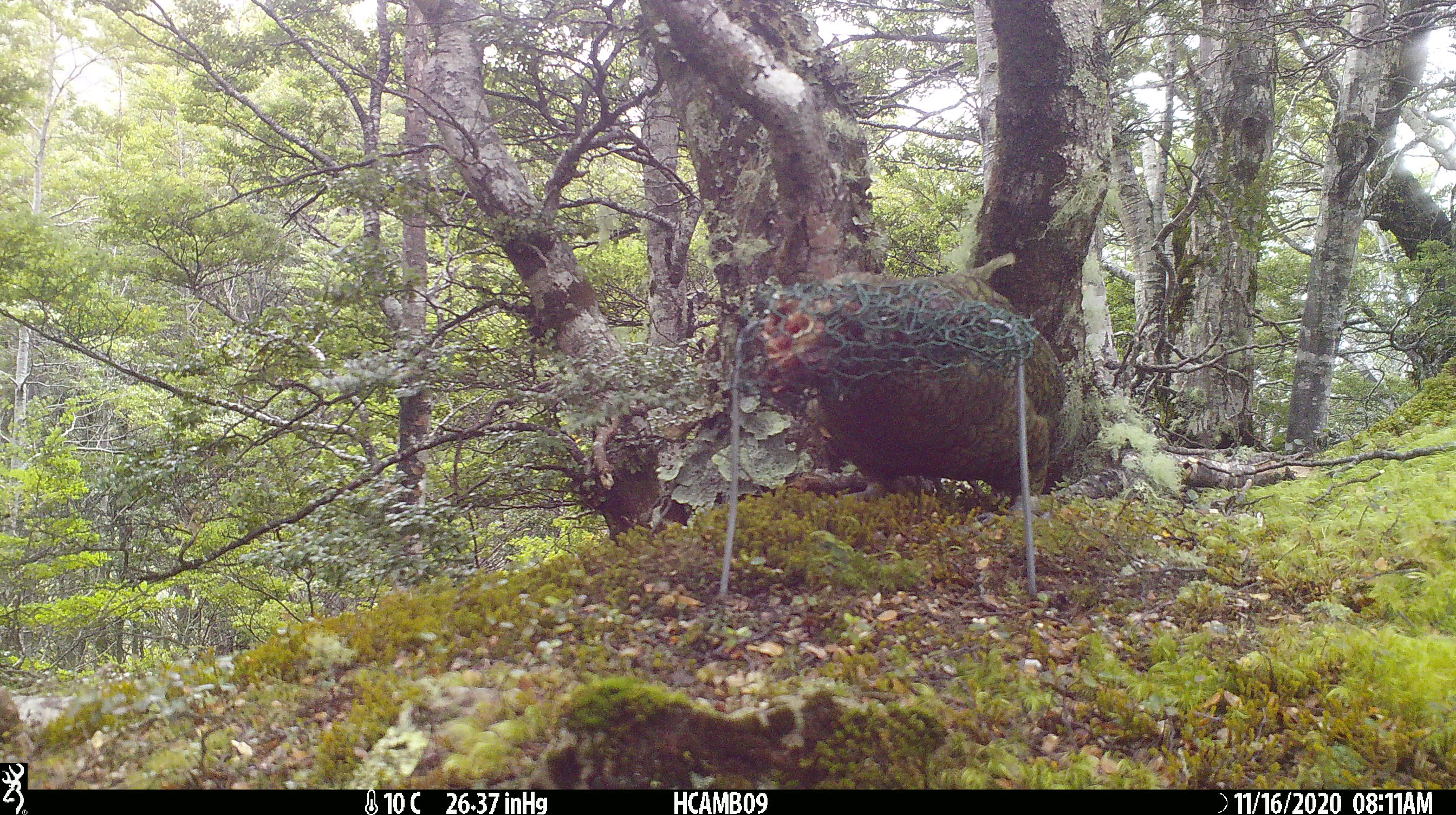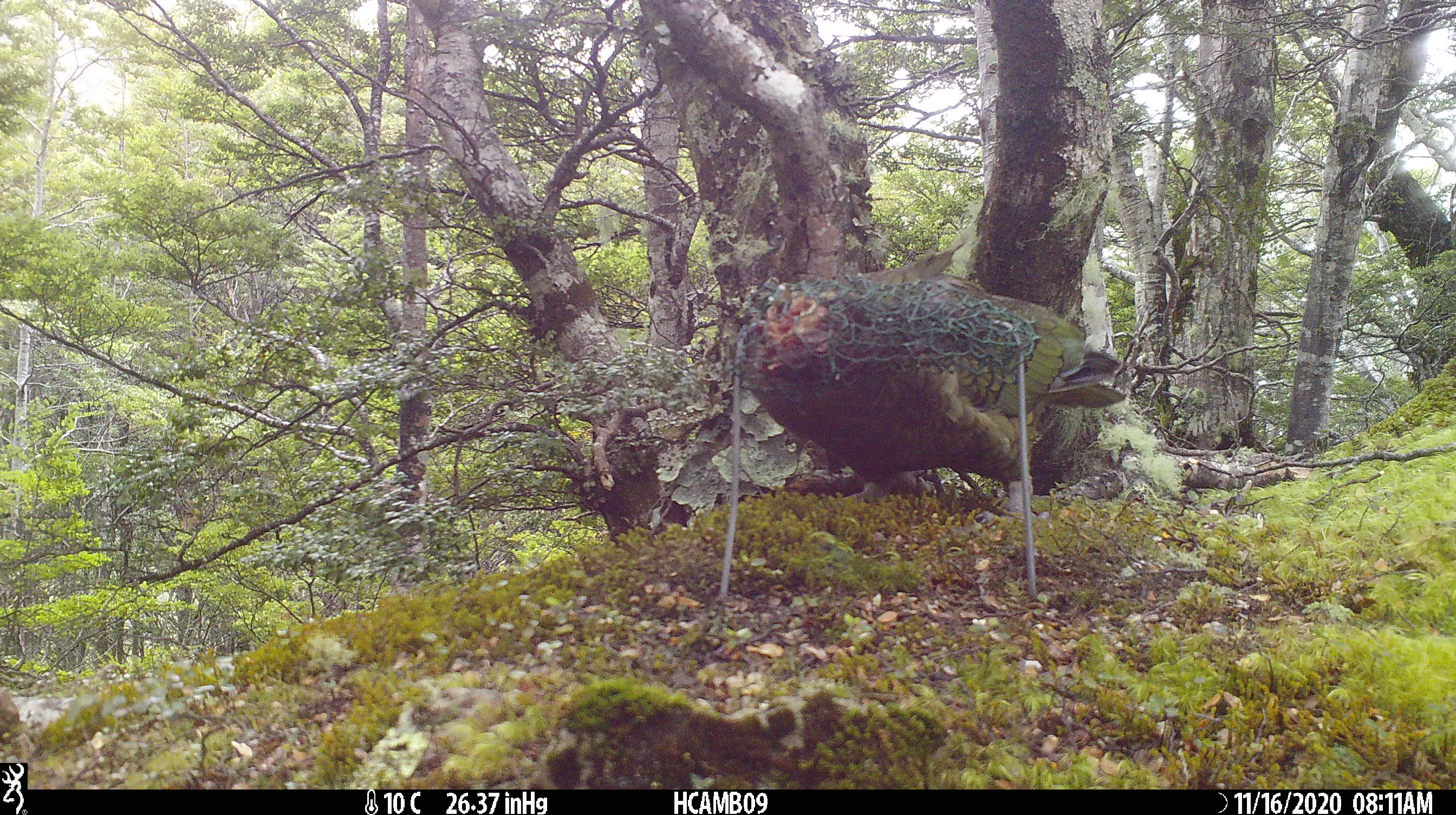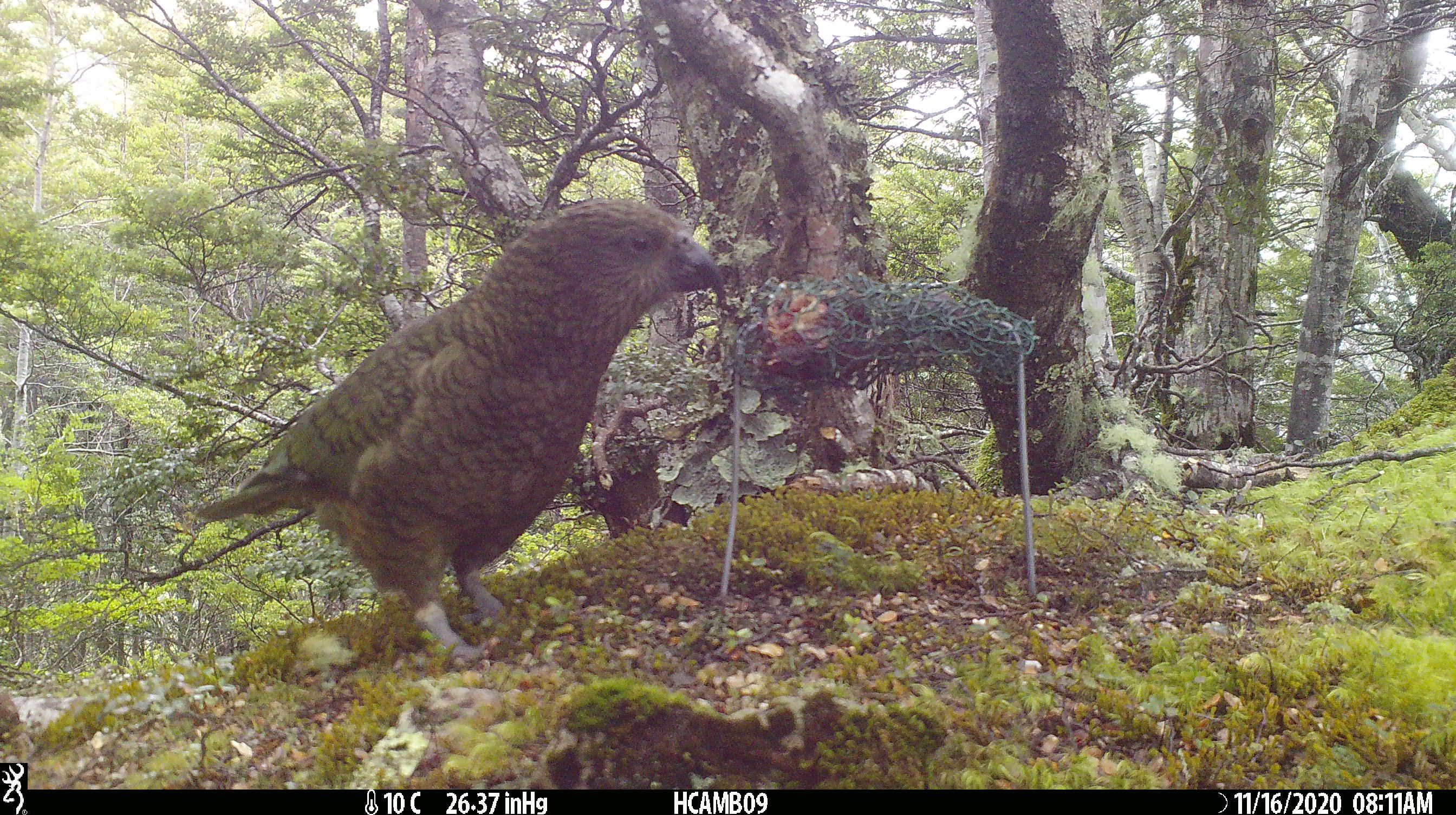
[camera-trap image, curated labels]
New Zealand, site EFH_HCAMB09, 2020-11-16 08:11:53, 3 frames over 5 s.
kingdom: Animalia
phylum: Chordata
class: Aves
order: Psittaciformes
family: Strigopidae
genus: Nestor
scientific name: Nestor notabilis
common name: kea